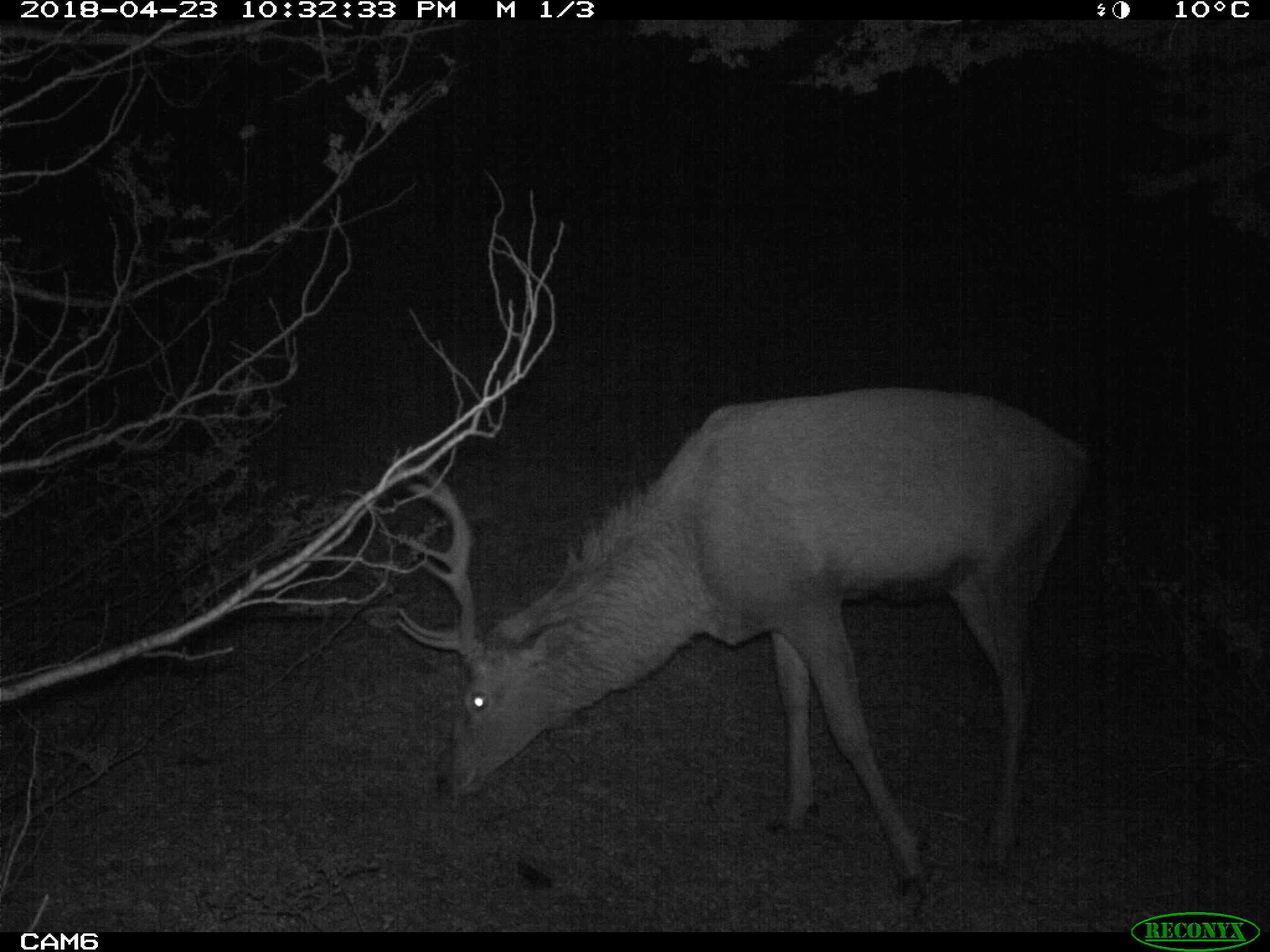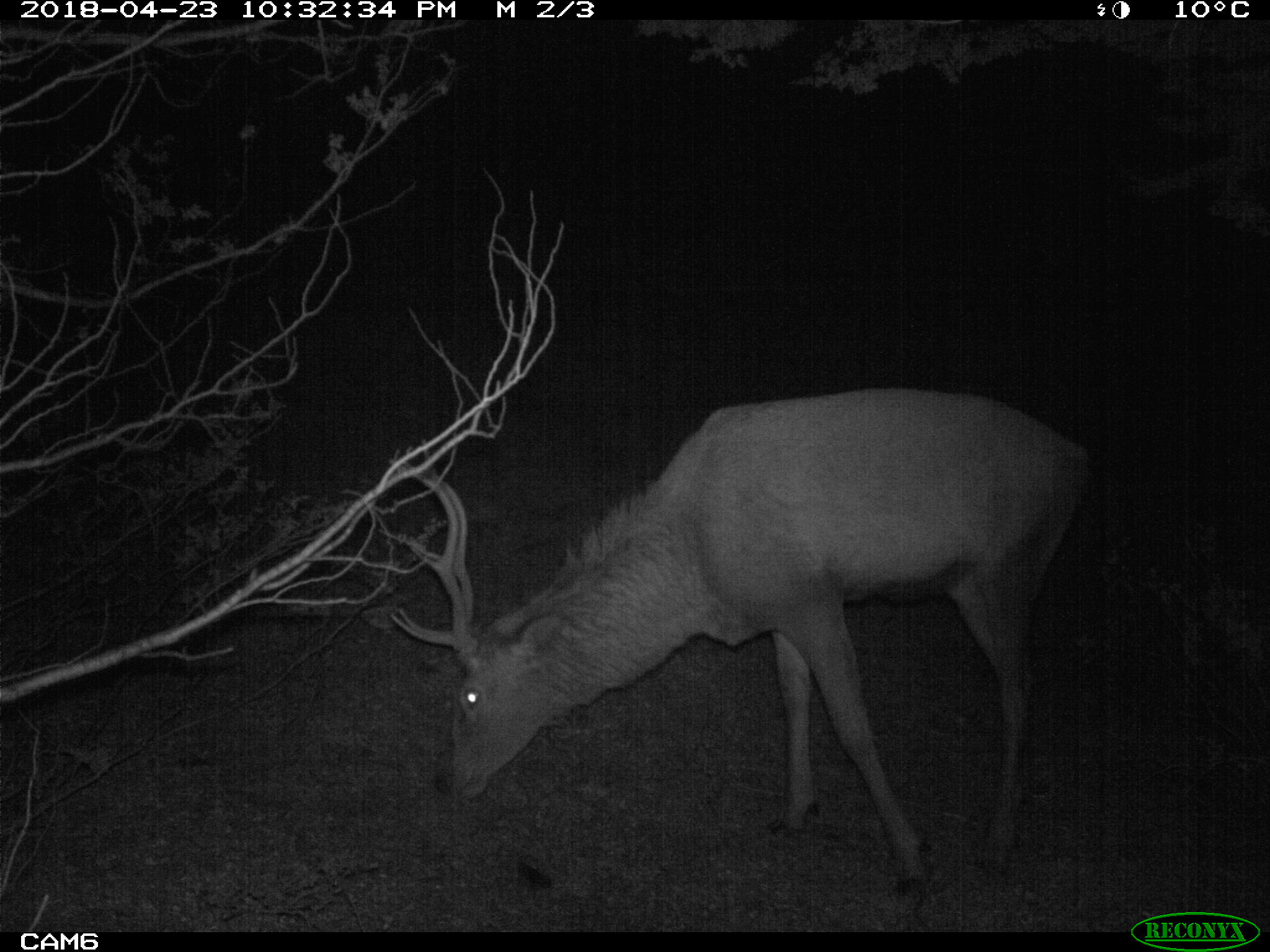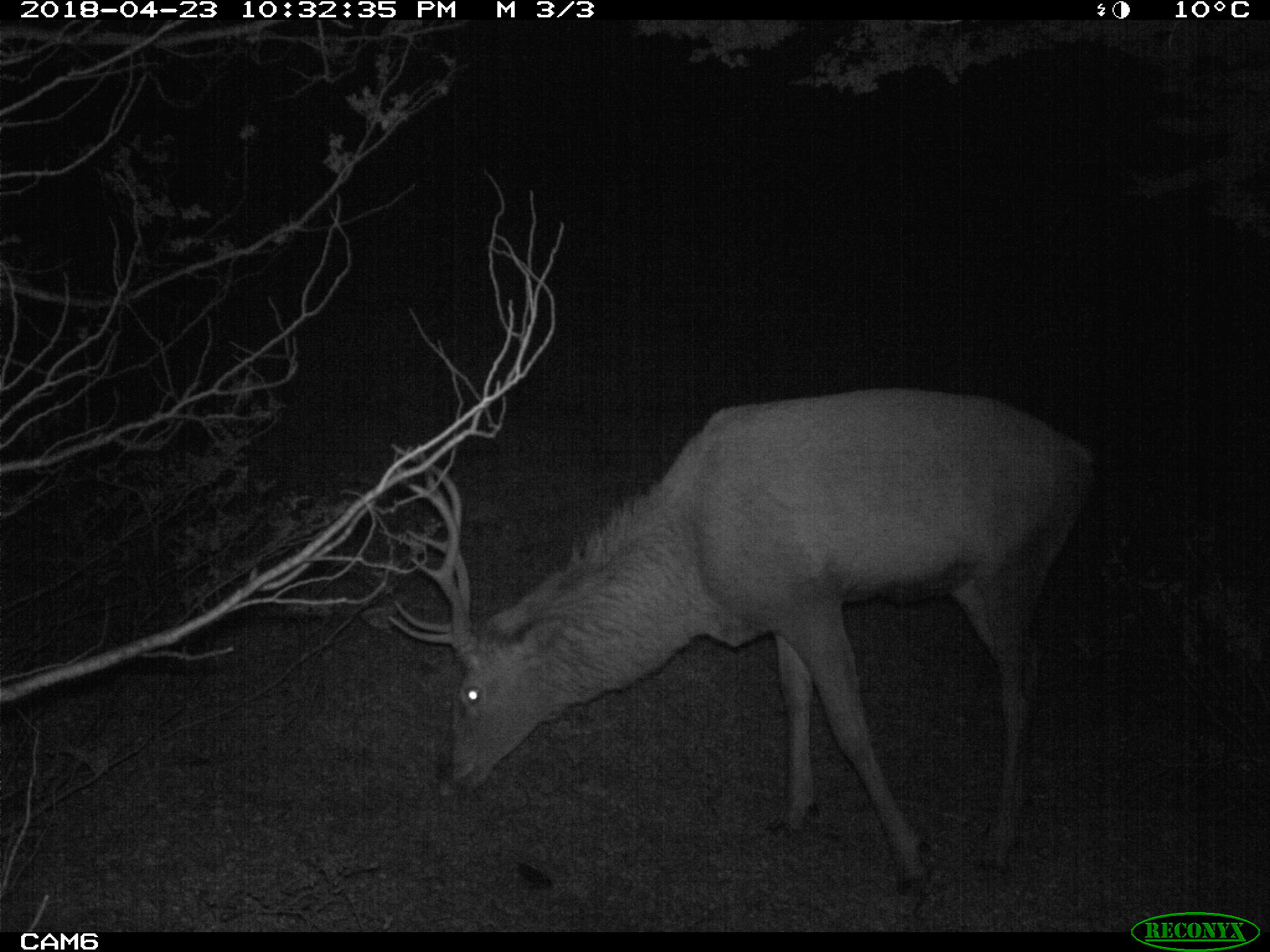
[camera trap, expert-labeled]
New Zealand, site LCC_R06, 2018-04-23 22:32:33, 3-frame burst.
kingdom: Animalia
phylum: Chordata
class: Mammalia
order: Artiodactyla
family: Cervidae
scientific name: Cervidae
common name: deer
Deer (Cervidae).